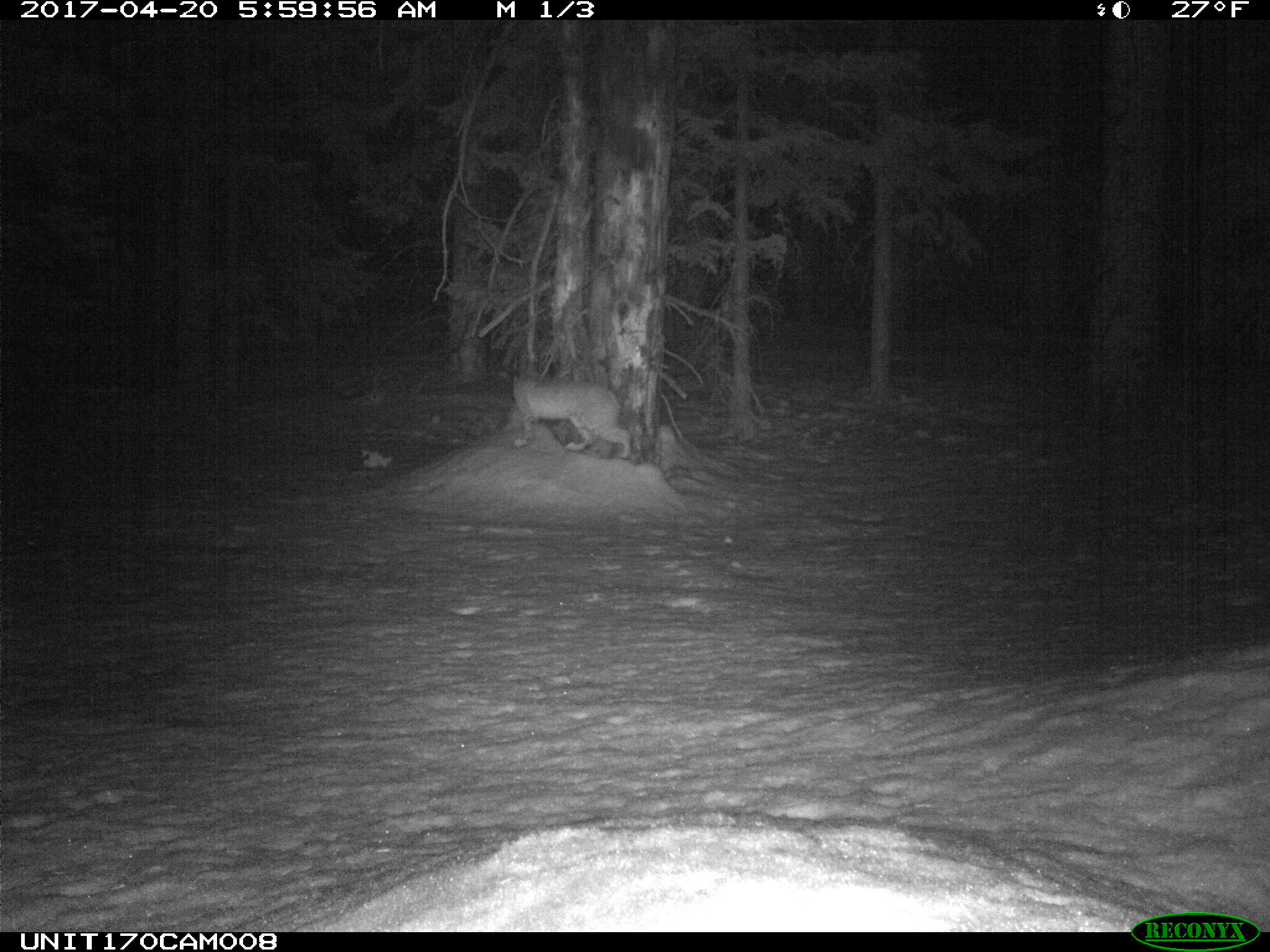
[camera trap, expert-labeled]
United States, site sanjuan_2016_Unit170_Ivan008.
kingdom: Animalia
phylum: Chordata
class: Mammalia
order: Carnivora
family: Felidae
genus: Lynx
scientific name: Lynx rufus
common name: bobcat